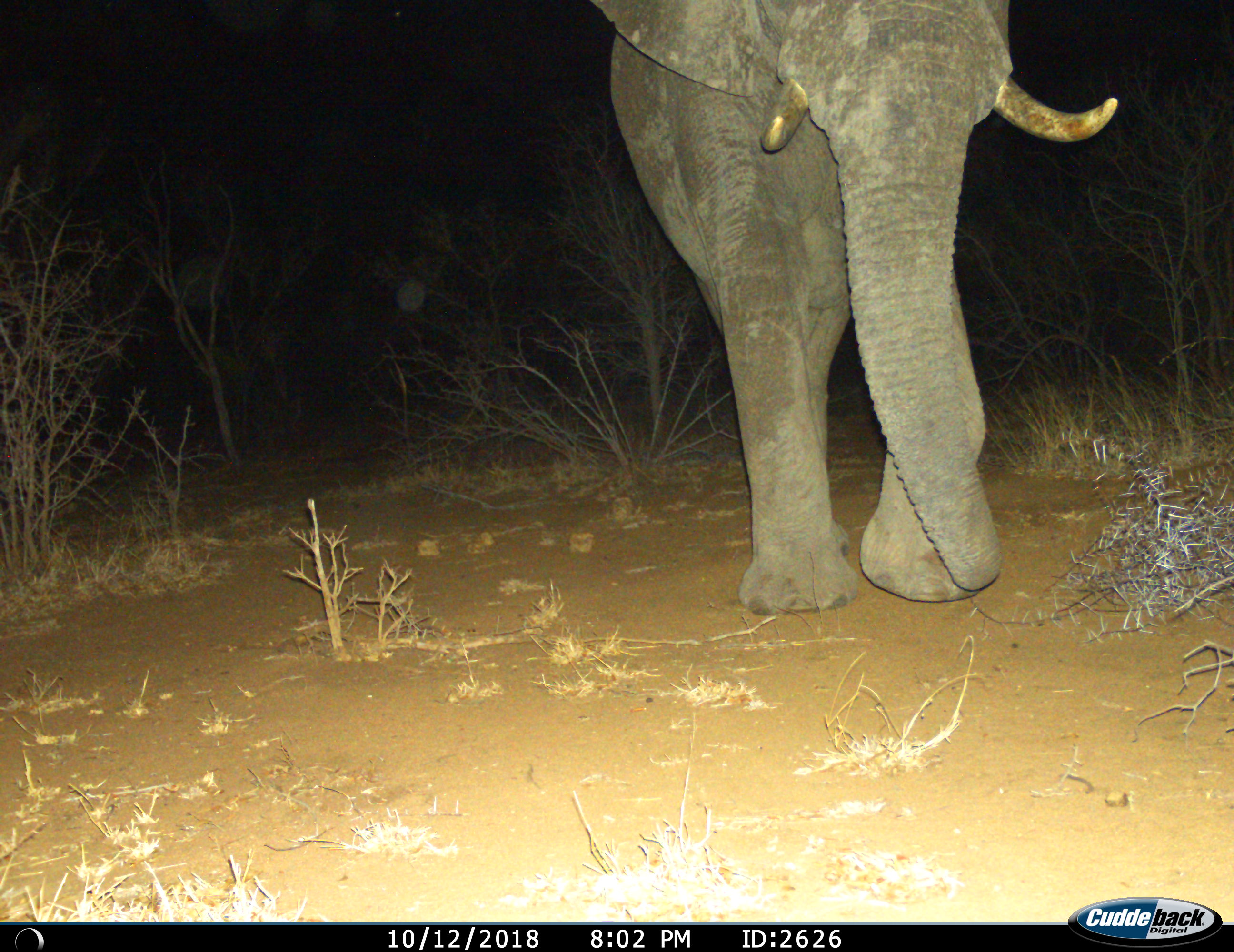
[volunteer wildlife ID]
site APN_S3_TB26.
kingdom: Animalia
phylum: Chordata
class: Mammalia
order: Proboscidea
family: Elephantidae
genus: Loxodonta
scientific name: Loxodonta africana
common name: african bush elephant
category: elephant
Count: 1.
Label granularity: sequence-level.